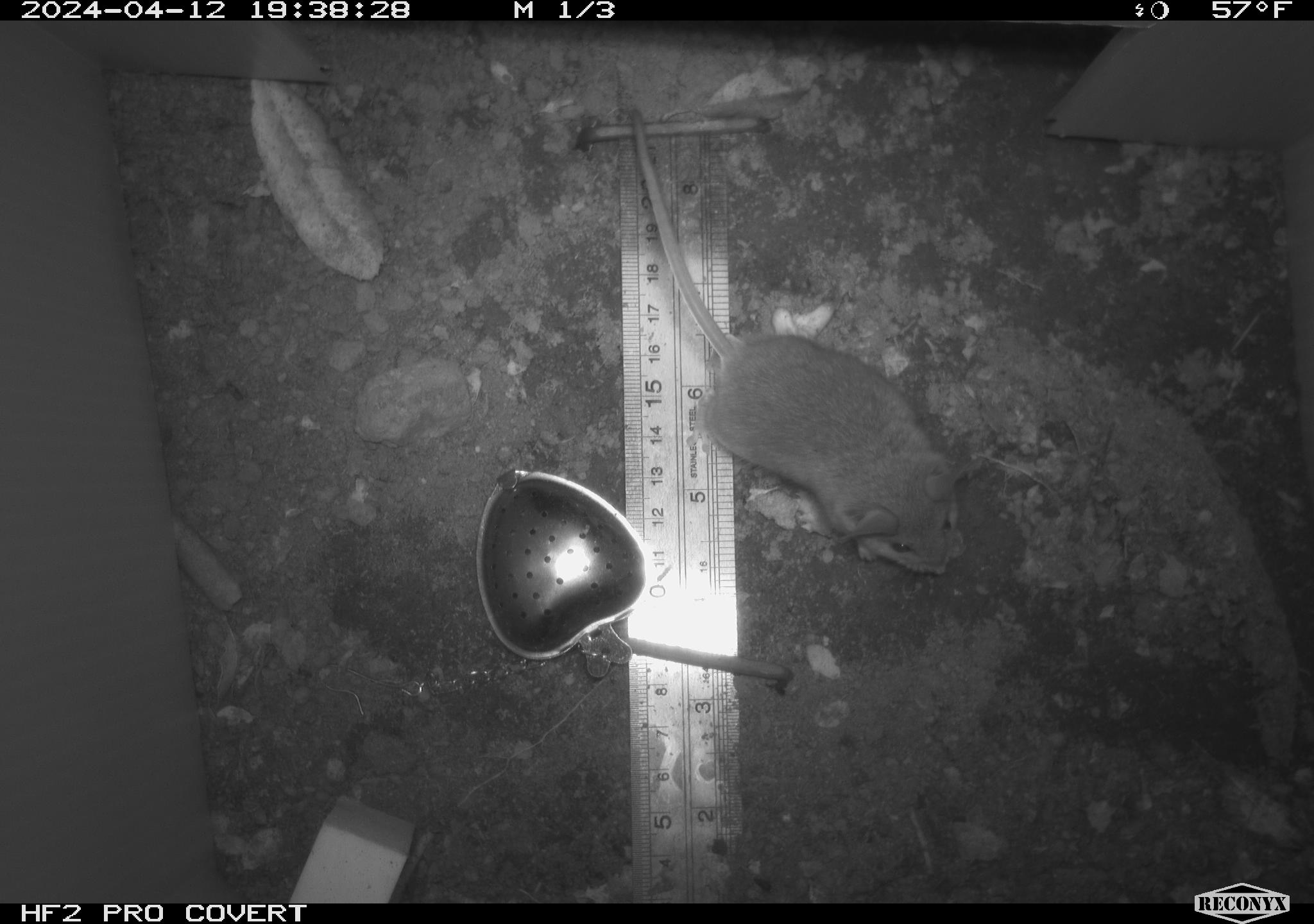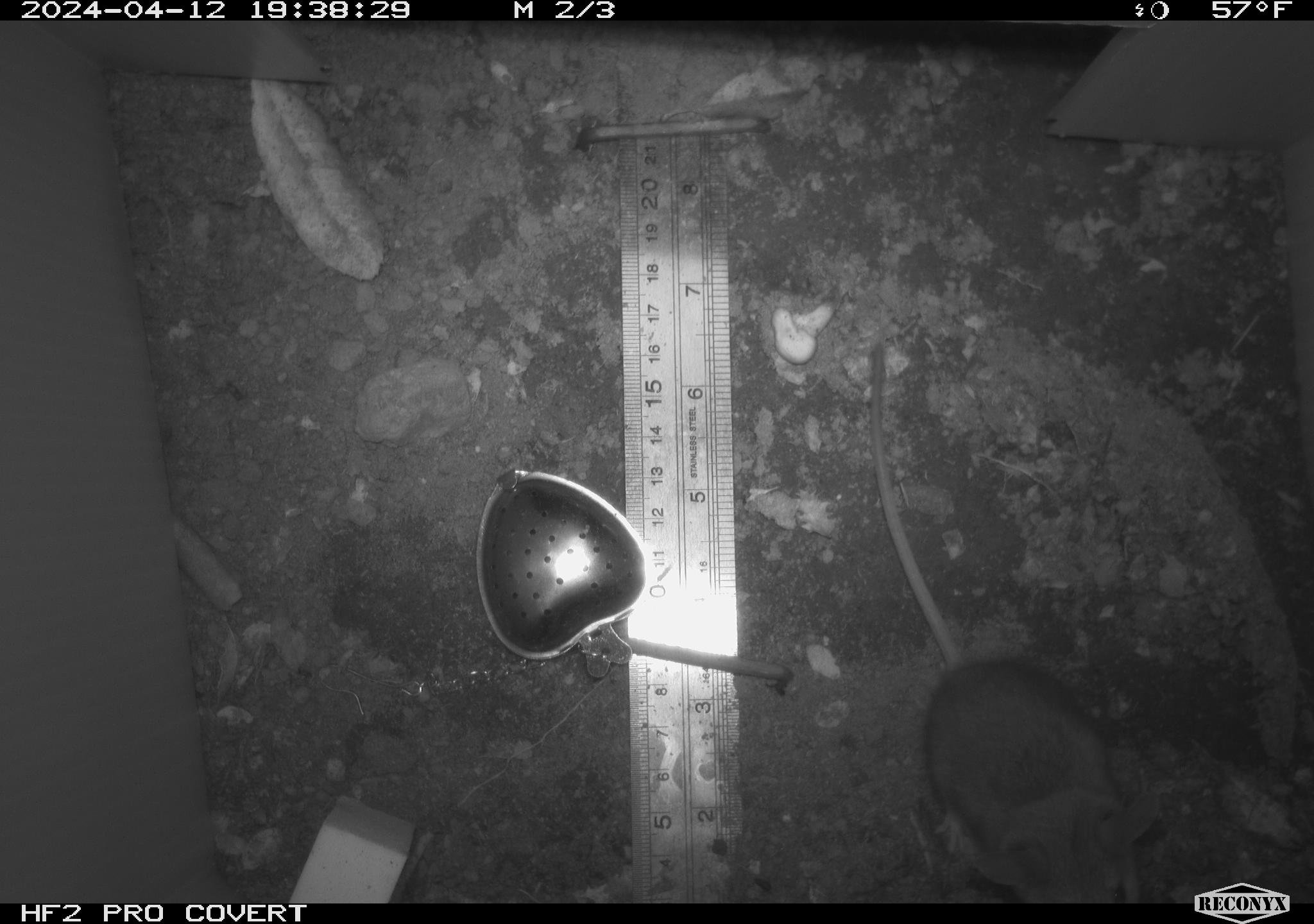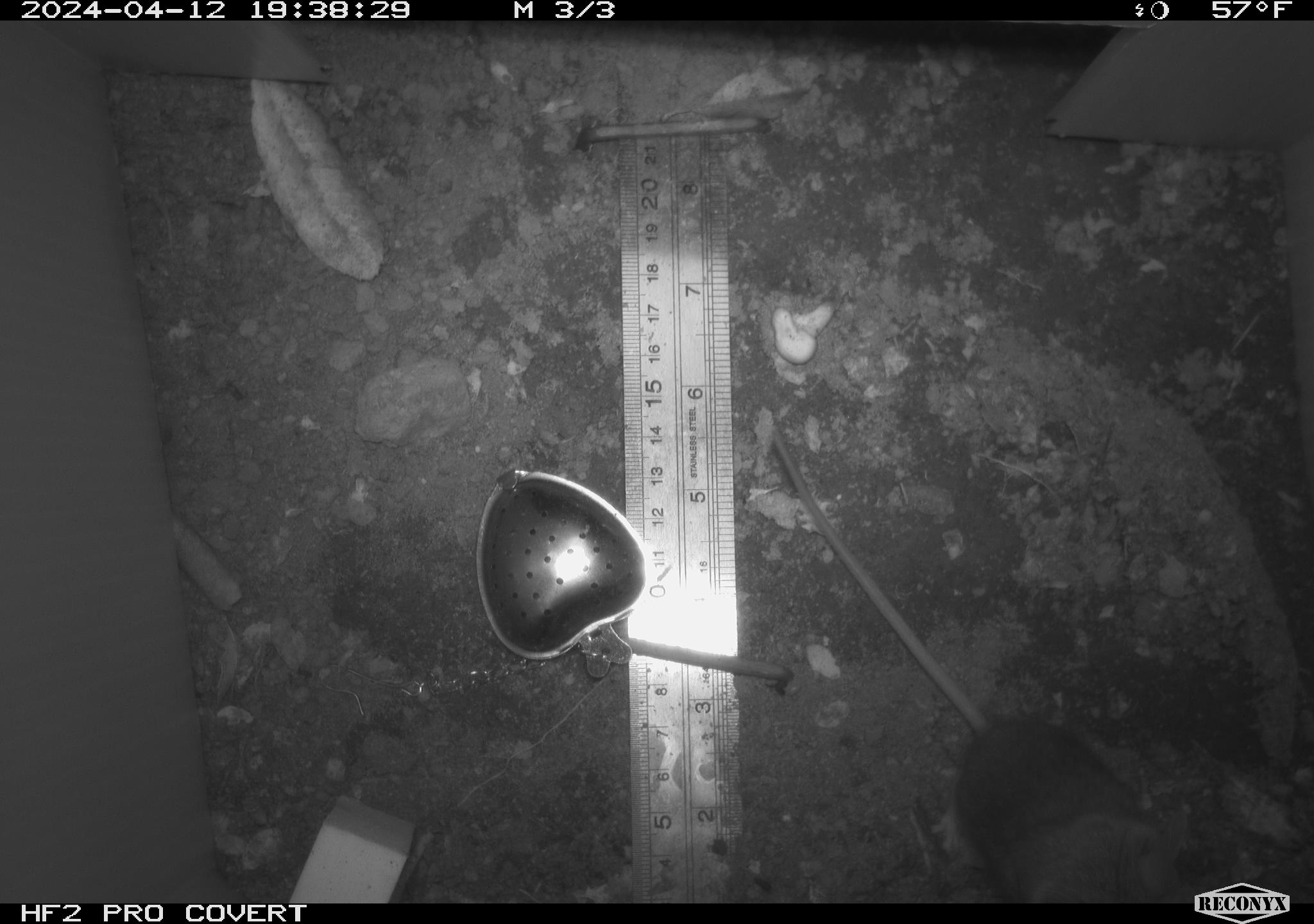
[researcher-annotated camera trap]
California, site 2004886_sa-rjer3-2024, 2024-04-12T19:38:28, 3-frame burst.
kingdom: Animalia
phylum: Chordata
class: Mammalia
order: Rodentia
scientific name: Rodentia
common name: mouse species